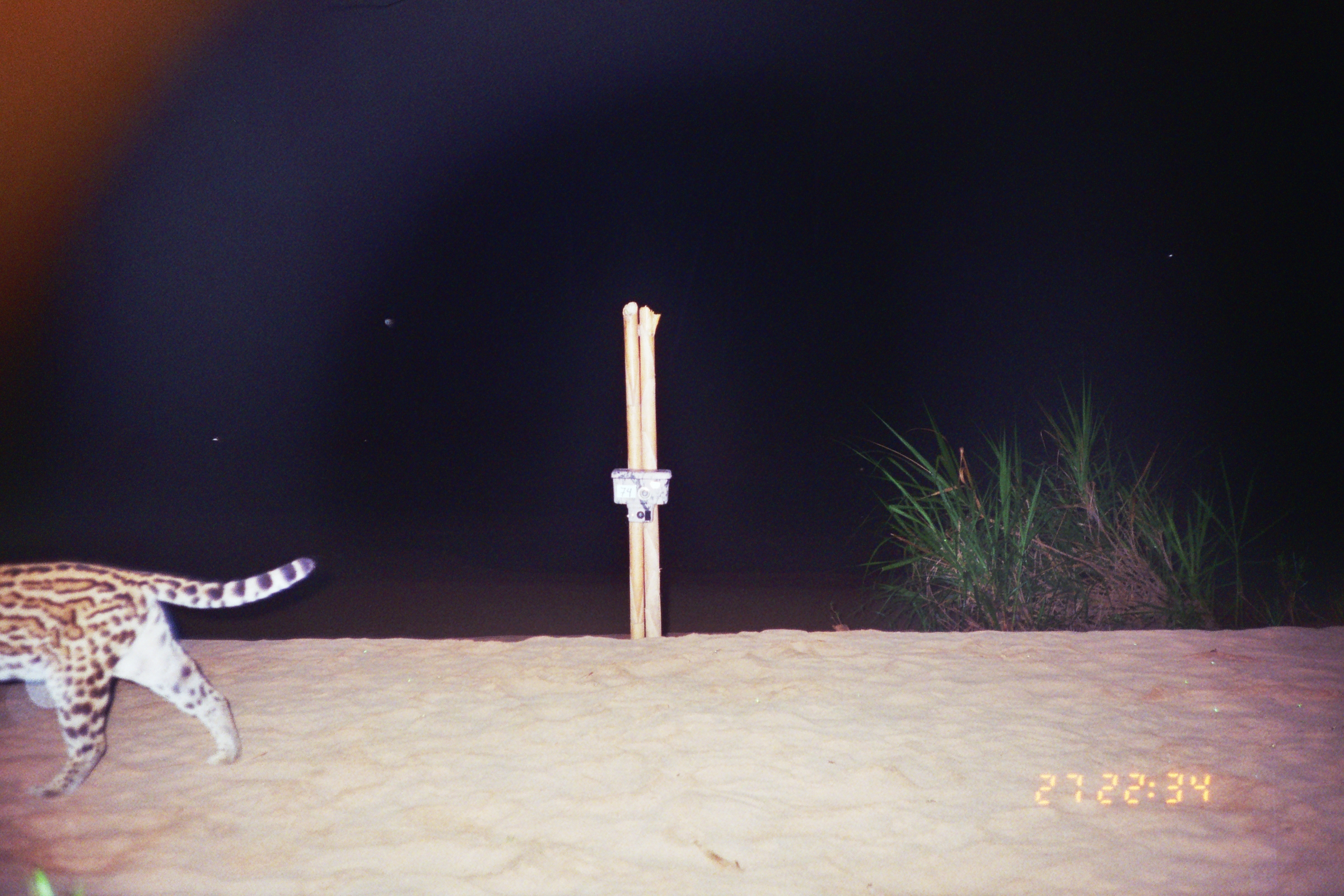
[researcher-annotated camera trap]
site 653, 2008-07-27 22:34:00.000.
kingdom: Animalia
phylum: Chordata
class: Mammalia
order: Carnivora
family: Felidae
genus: Leopardus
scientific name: Leopardus pardalis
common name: ocelot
Leopardus pardalis (ocelot).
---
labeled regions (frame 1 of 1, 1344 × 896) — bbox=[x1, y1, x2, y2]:
leopardus pardalis: bbox=[0, 557, 316, 804]